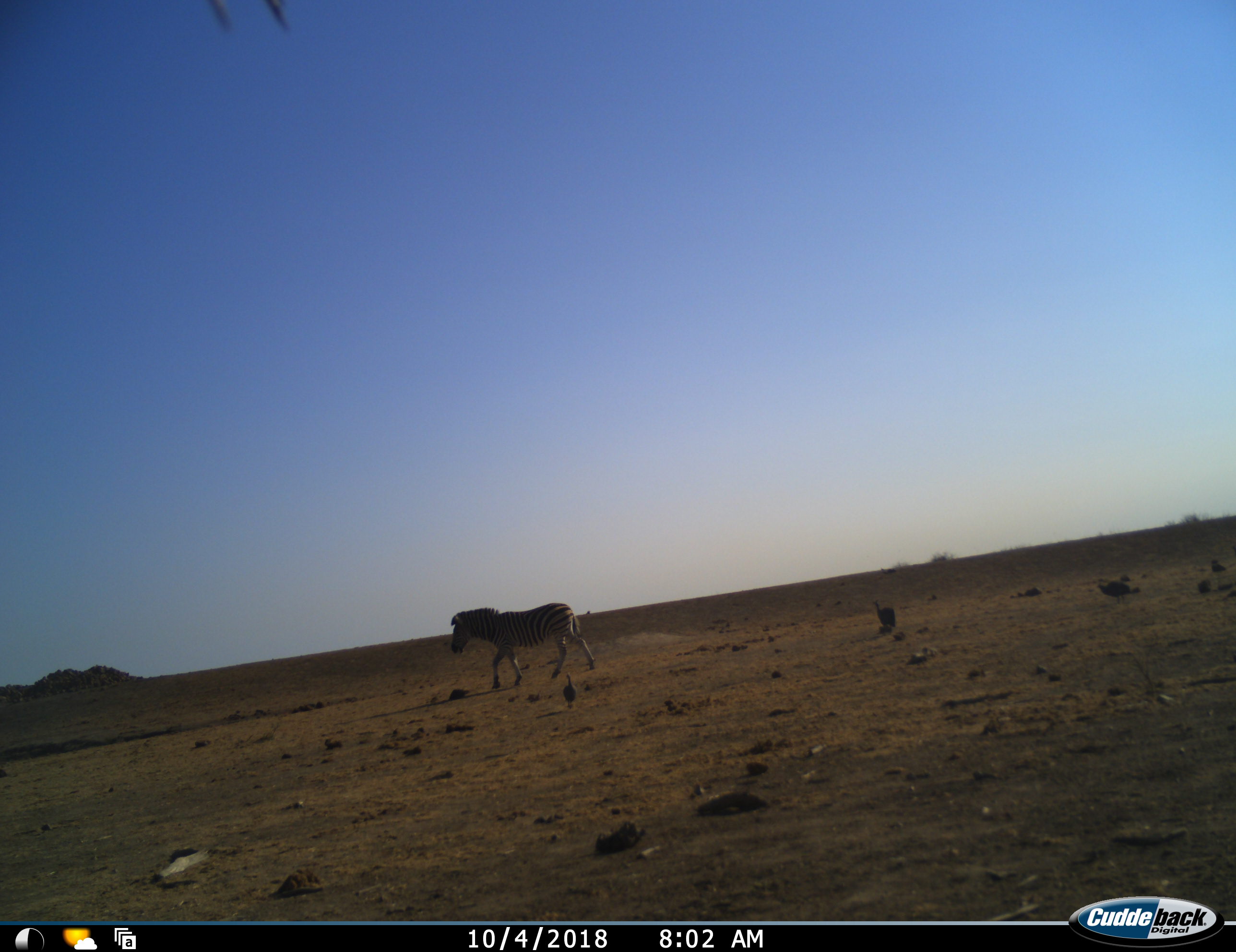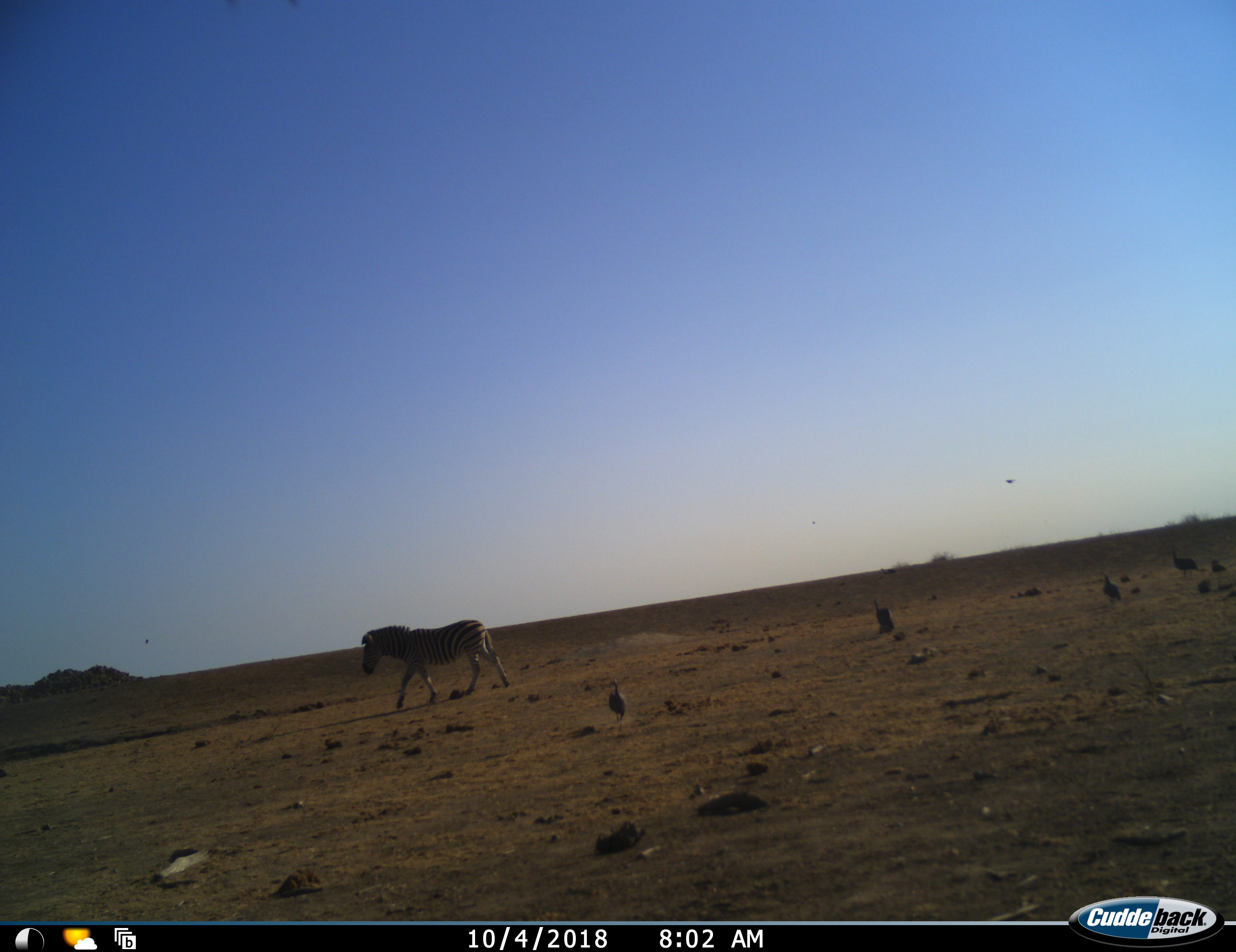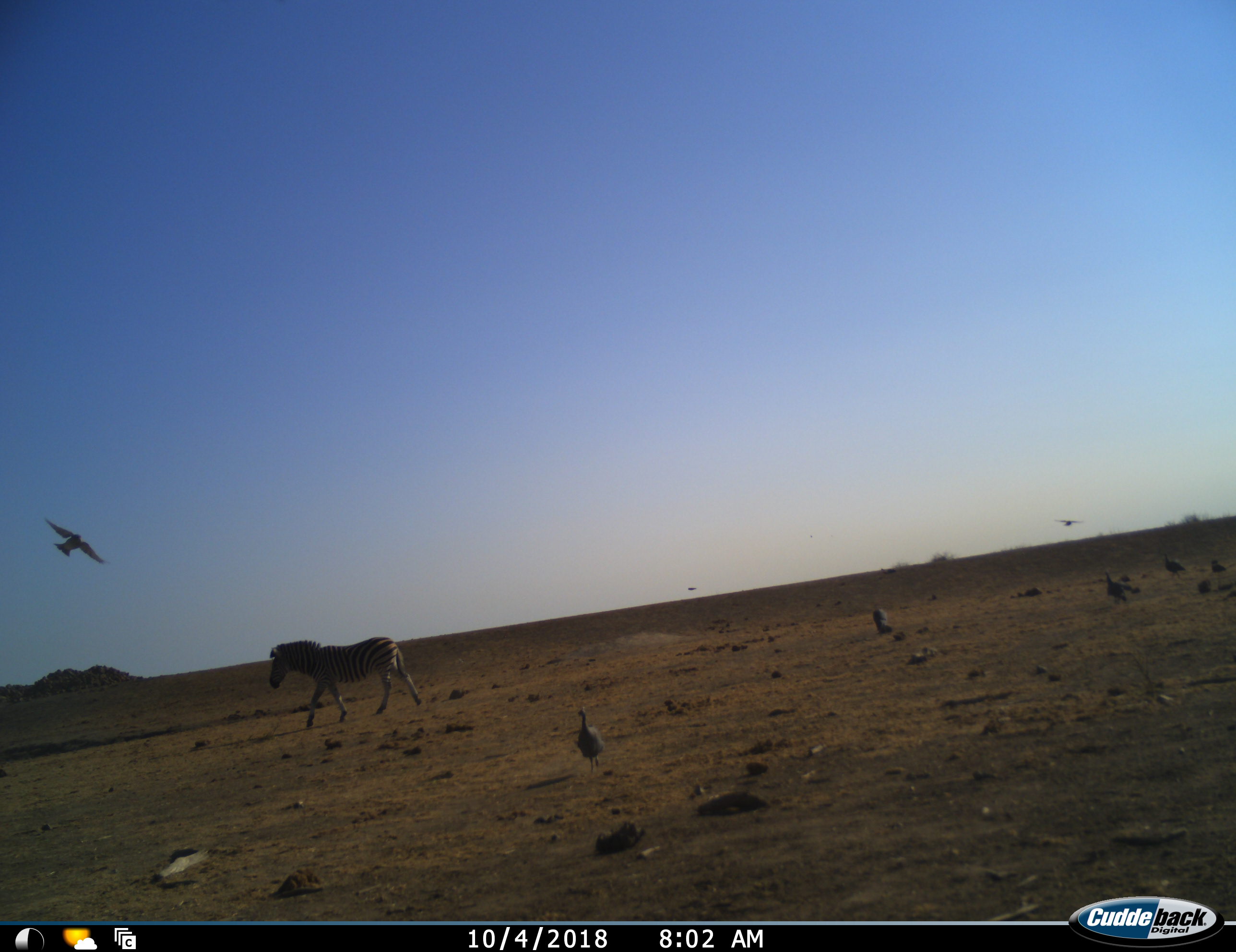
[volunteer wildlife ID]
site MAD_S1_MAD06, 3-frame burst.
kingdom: Animalia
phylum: Chordata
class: Aves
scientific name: Aves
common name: bird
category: birdother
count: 7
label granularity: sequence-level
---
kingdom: Animalia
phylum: Chordata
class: Mammalia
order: Perissodactyla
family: Equidae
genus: Equus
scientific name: Equus quagga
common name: plains zebra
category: zebraplains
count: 1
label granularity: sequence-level